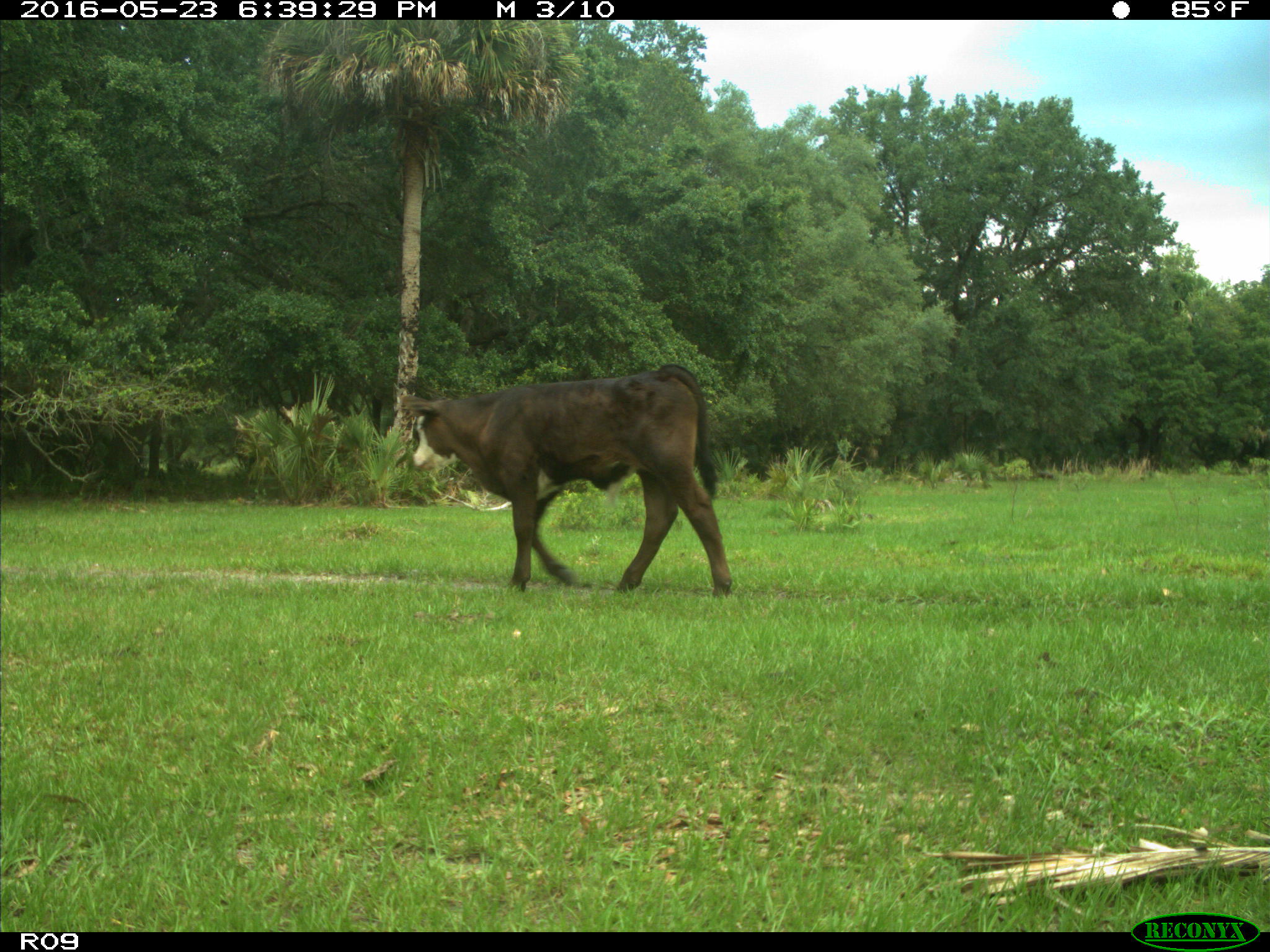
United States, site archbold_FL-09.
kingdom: Animalia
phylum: Chordata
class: Mammalia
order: Artiodactyla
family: Bovidae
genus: Bos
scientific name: Bos taurus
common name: domestic cow